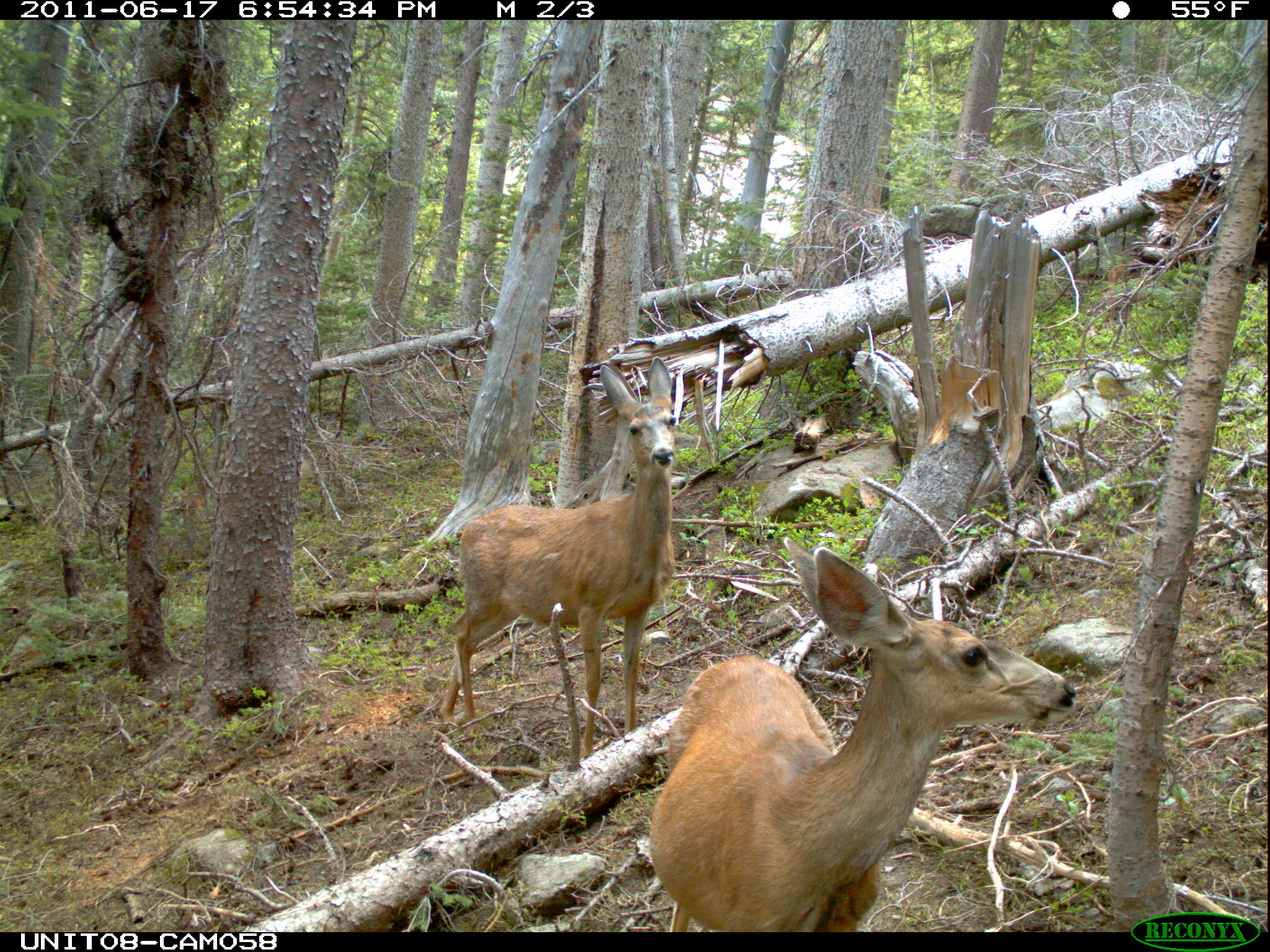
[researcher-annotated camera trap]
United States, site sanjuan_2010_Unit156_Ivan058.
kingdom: Animalia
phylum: Chordata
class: Mammalia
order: Artiodactyla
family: Cervidae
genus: Odocoileus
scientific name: Odocoileus hemionus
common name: mule deer